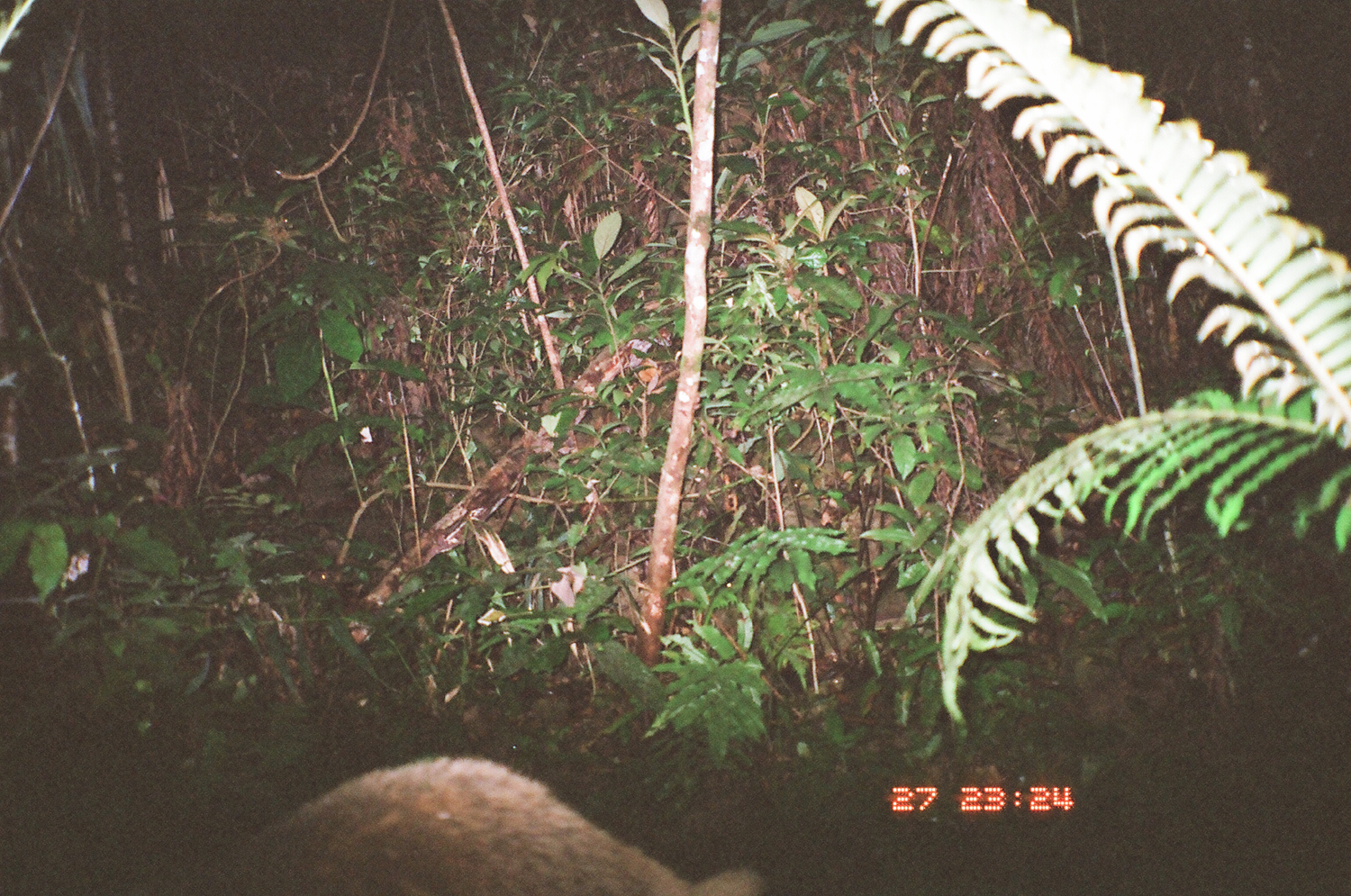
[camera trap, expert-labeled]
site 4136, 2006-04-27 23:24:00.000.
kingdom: Animalia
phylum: Chordata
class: Mammalia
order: Carnivora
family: Mustelidae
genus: Arctonyx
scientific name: Arctonyx collaris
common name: greater hog badger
Arctonyx collaris (greater hog badger), count 1.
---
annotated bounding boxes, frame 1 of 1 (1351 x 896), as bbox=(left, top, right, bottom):
arctonyx collaris: bbox=(172, 751, 773, 896)